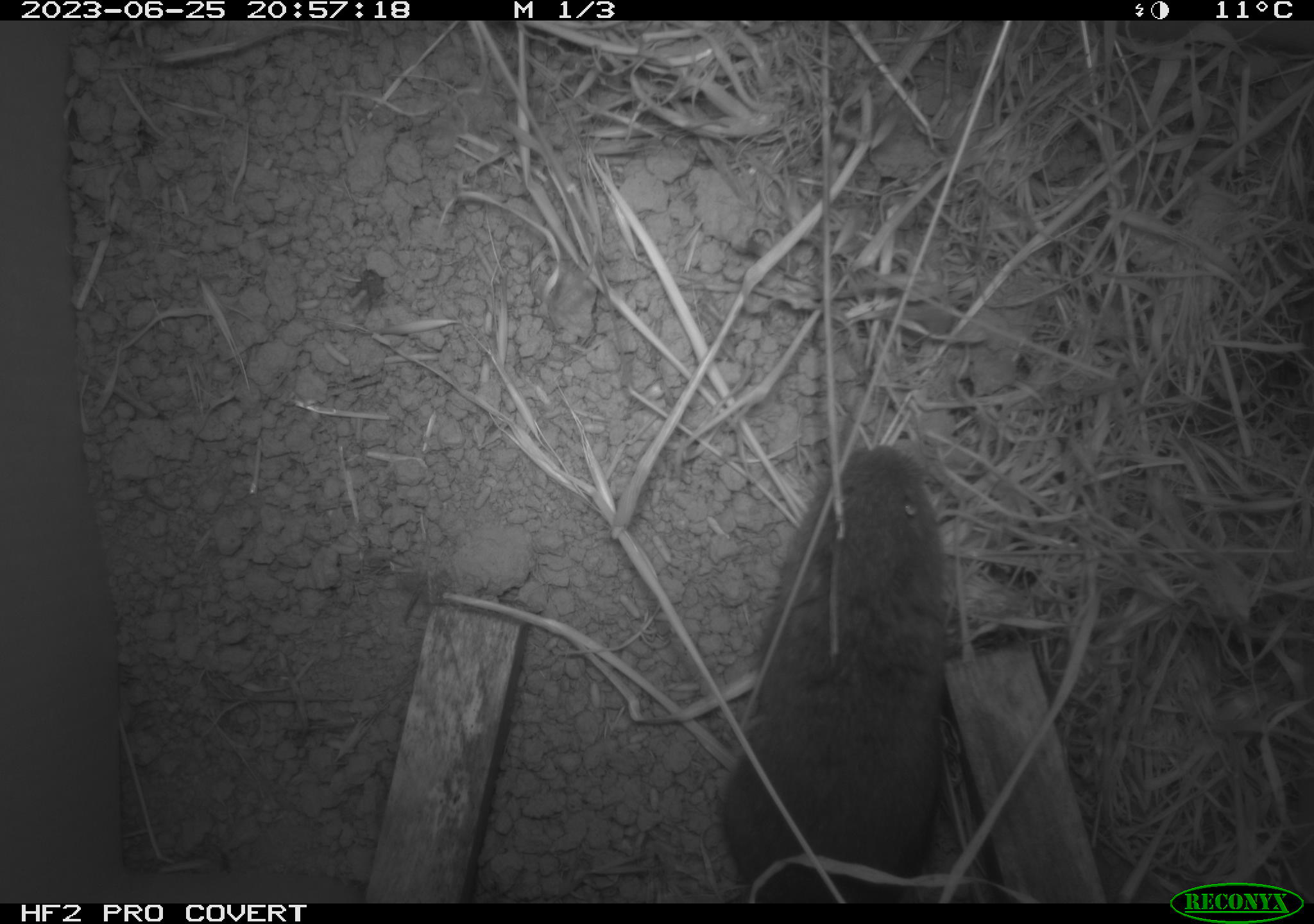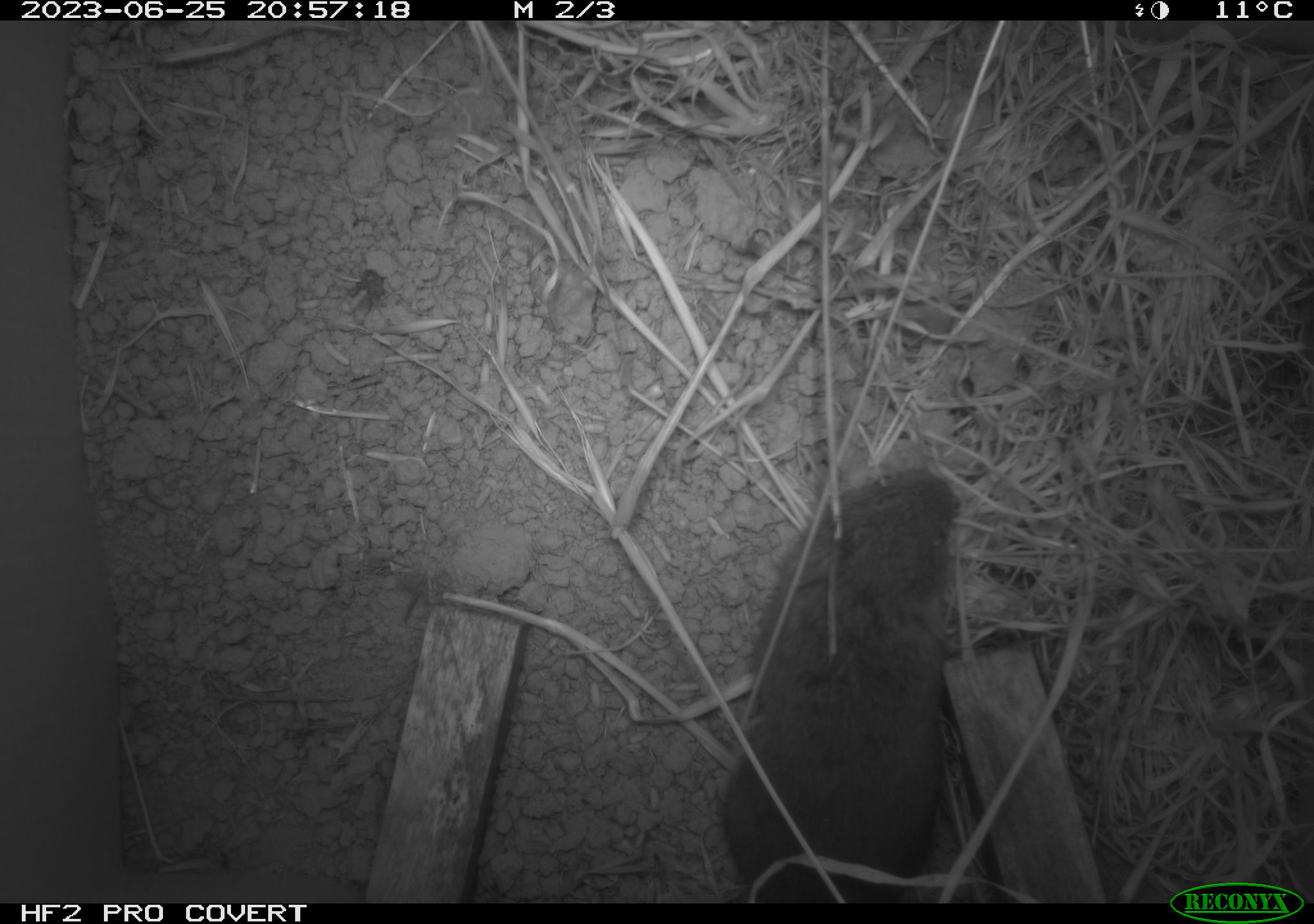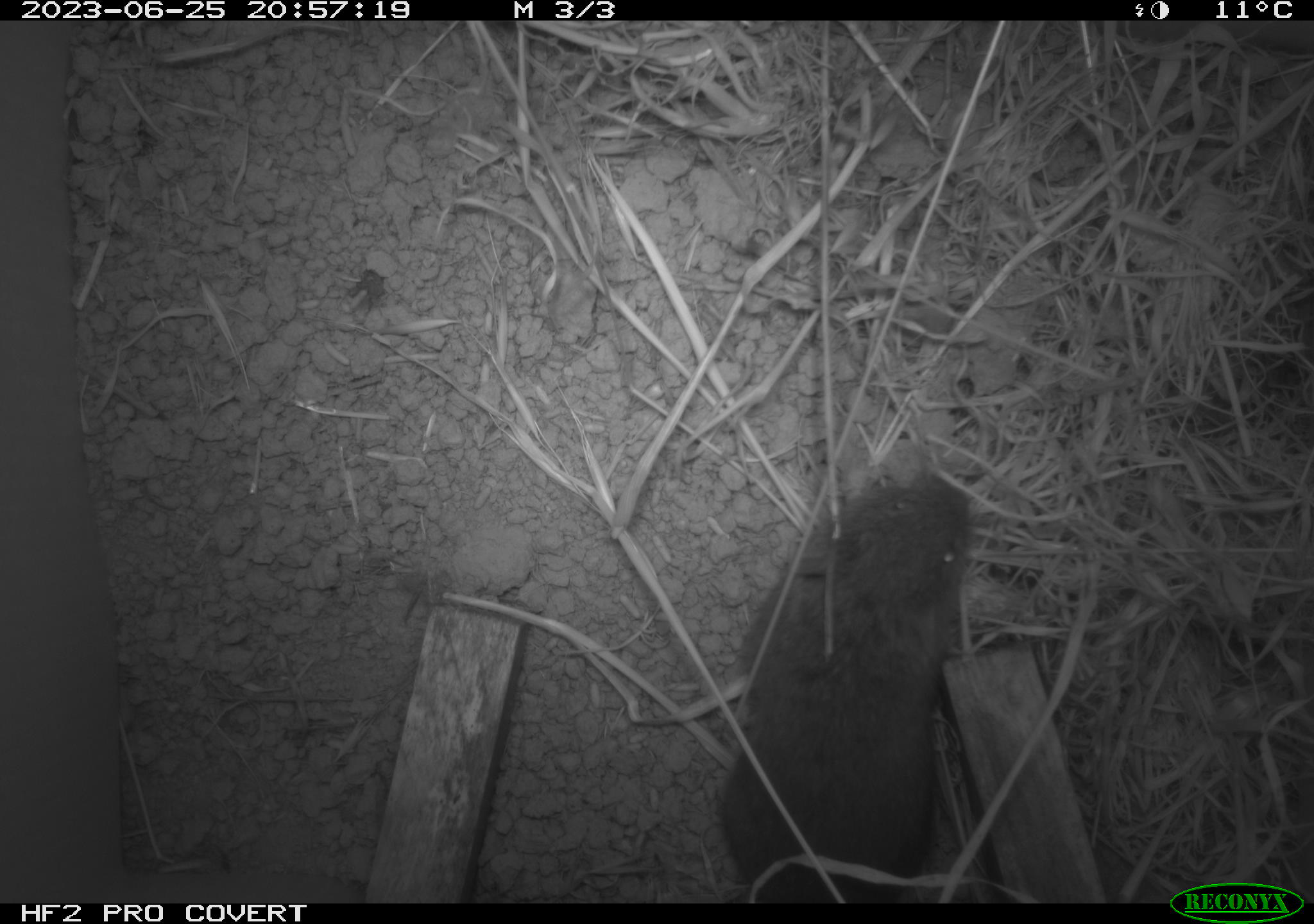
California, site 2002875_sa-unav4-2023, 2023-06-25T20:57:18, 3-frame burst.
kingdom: Animalia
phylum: Chordata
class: Mammalia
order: Rodentia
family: Cricetidae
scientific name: Arvicolinae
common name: voles, lemmings, and muskrats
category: arvicolinae subfamily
Arvicolinae subfamily (voles, lemmings, and muskrats) (Arvicolinae).